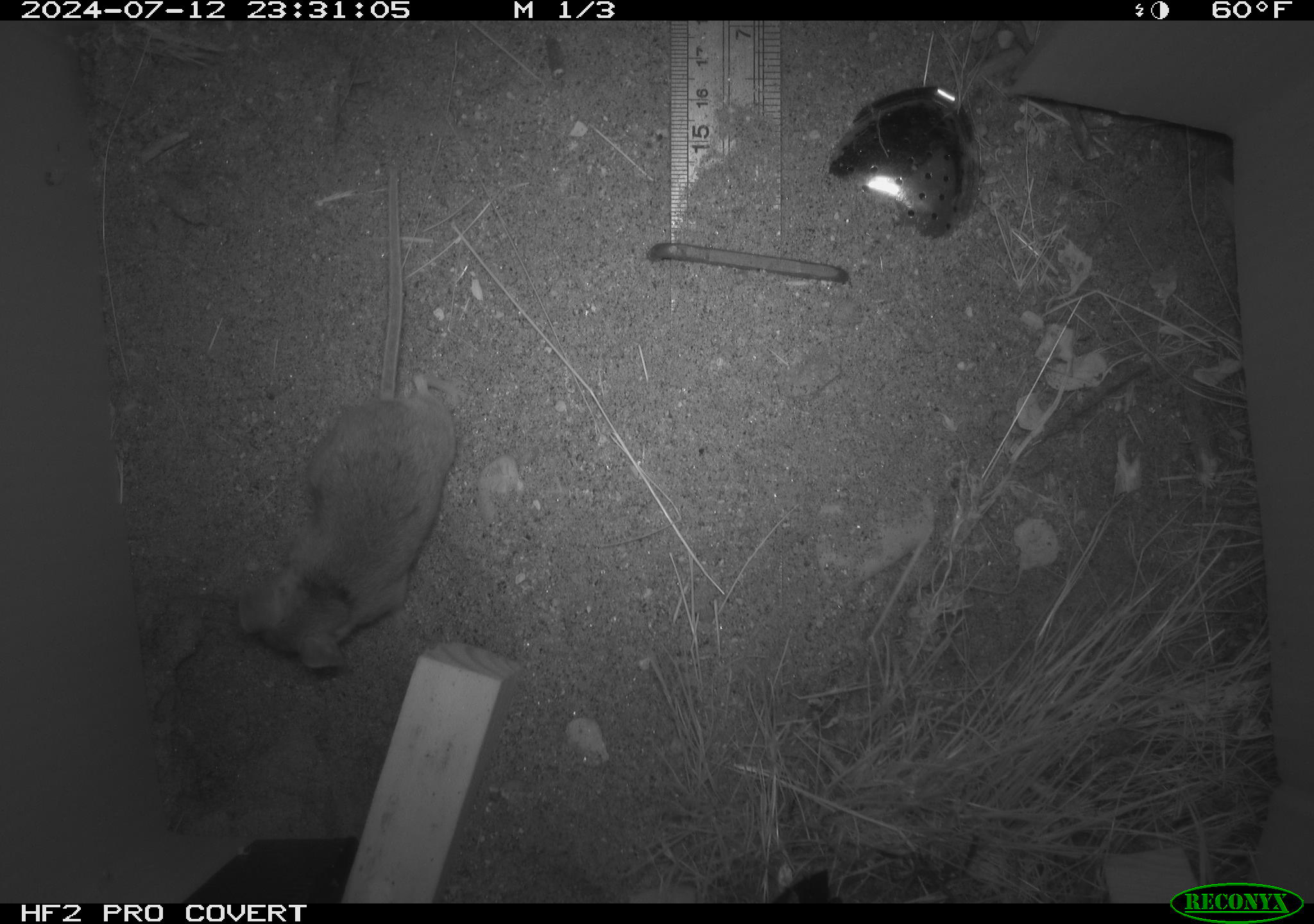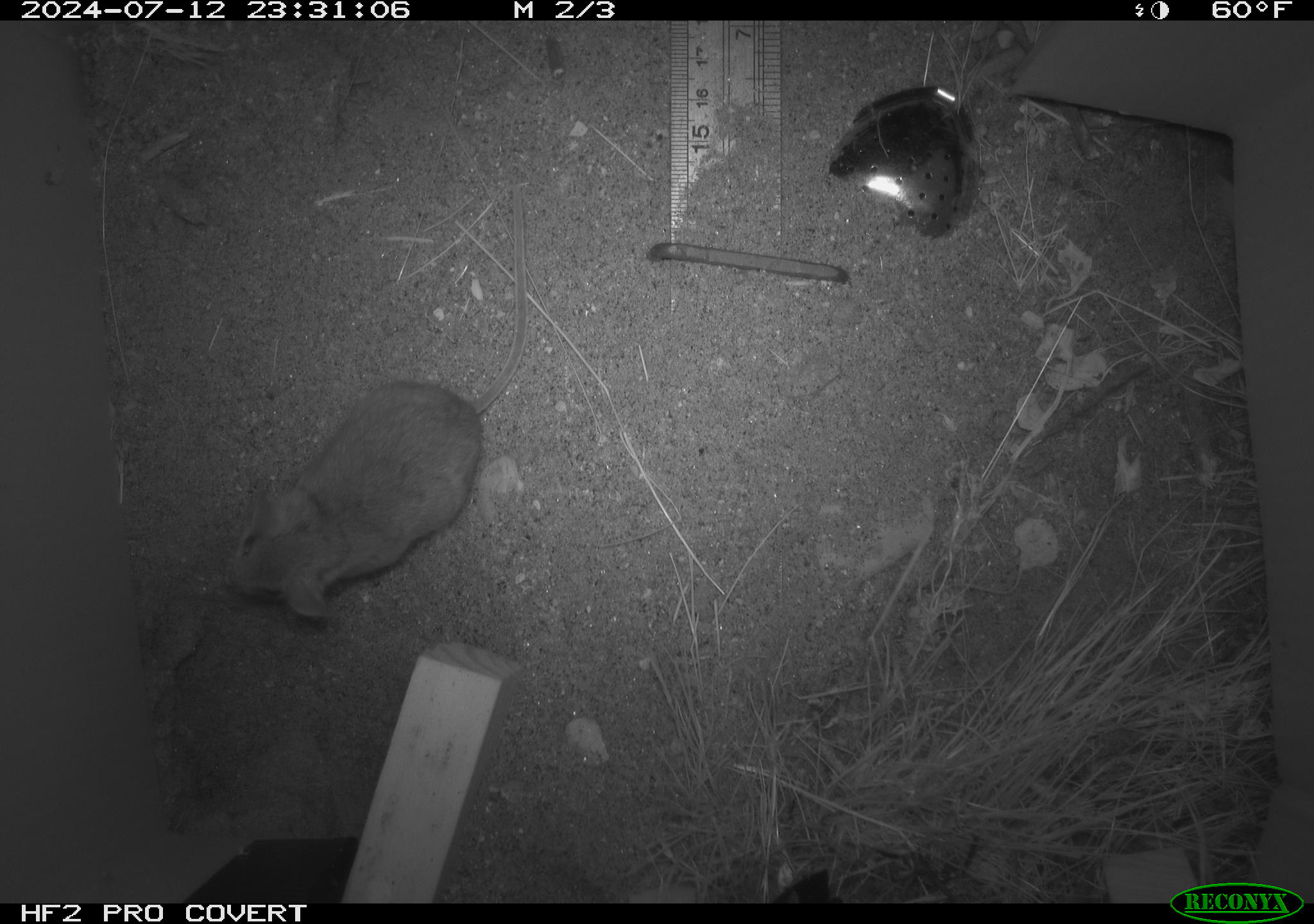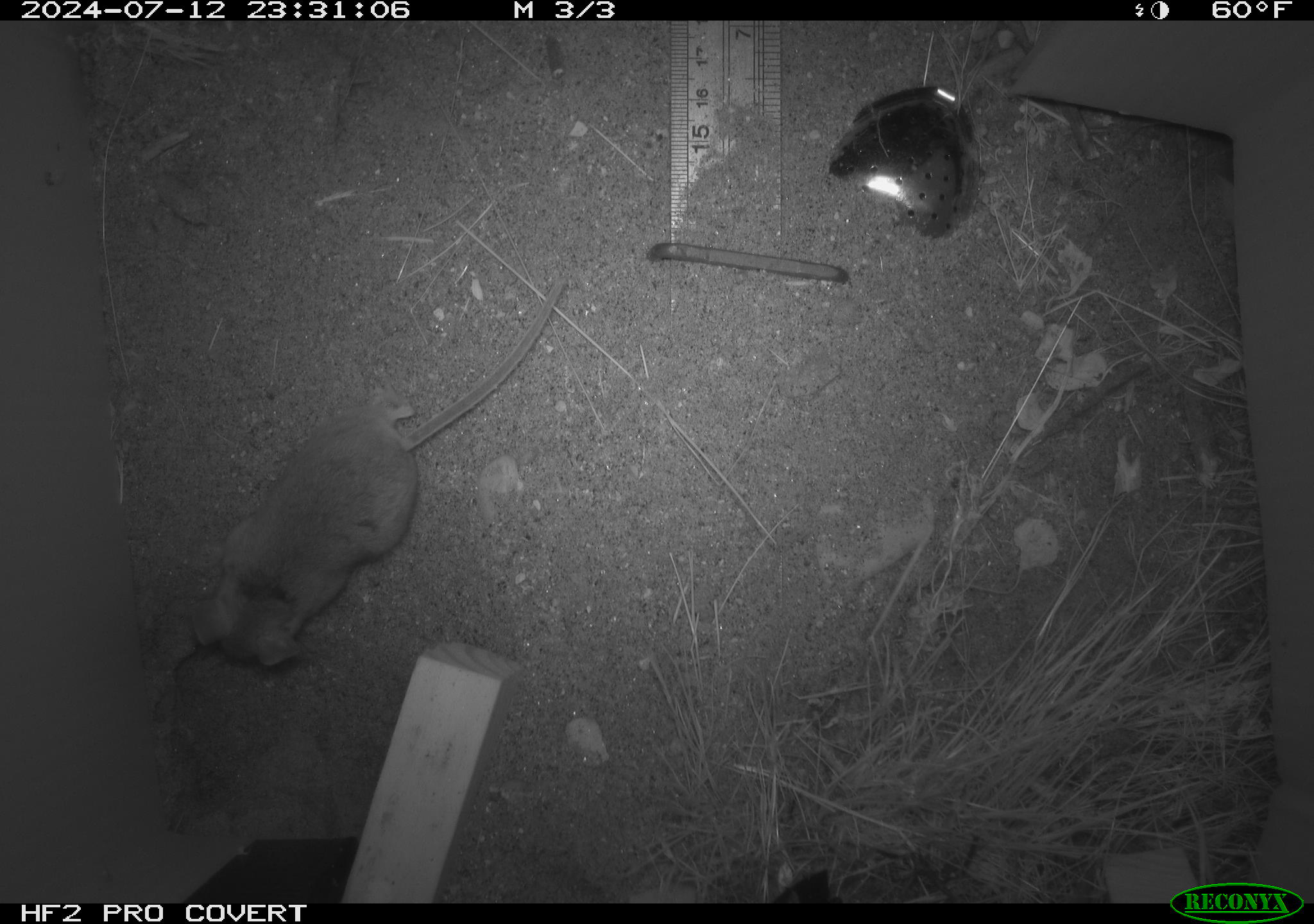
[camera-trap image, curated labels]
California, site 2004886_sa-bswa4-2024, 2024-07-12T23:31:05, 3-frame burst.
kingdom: Animalia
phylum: Chordata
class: Mammalia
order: Rodentia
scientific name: Rodentia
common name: rodent